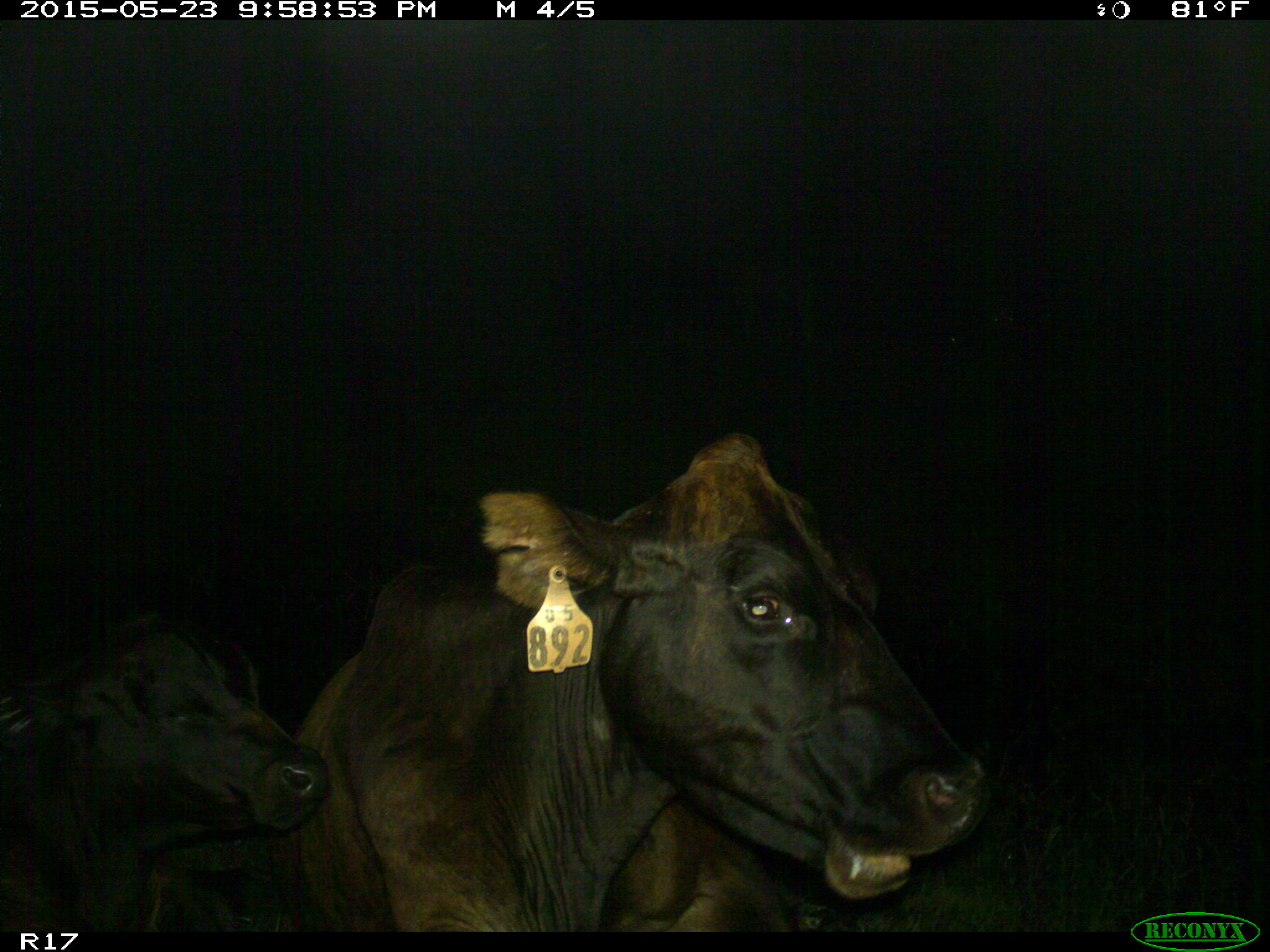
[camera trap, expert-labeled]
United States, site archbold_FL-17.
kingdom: Animalia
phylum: Chordata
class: Mammalia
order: Artiodactyla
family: Bovidae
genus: Bos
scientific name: Bos taurus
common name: domestic cow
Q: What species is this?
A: Bos taurus (domestic cow).